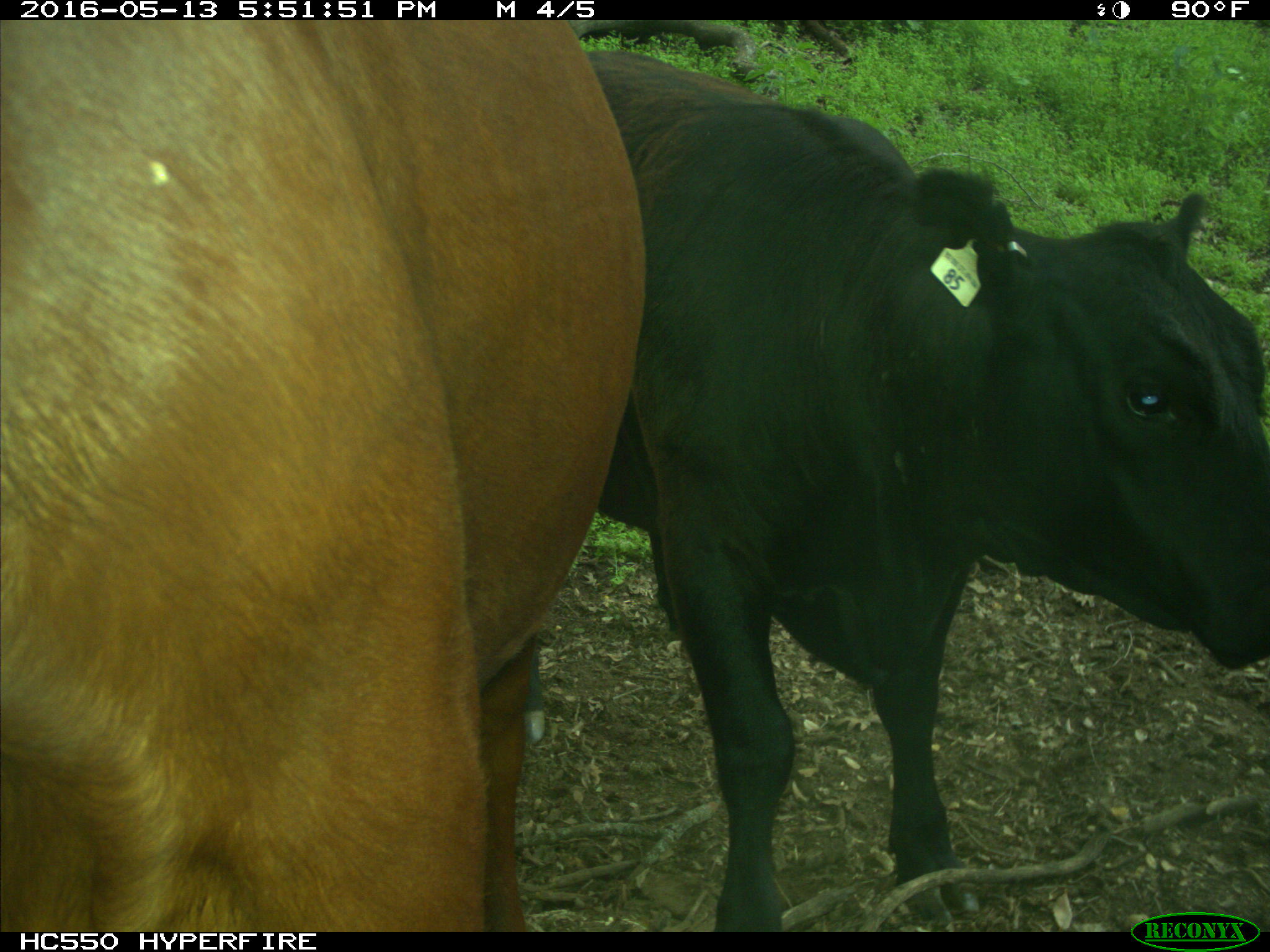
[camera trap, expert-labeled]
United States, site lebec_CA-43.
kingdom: Animalia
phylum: Chordata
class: Mammalia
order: Artiodactyla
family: Bovidae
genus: Bos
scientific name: Bos taurus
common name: domestic cow